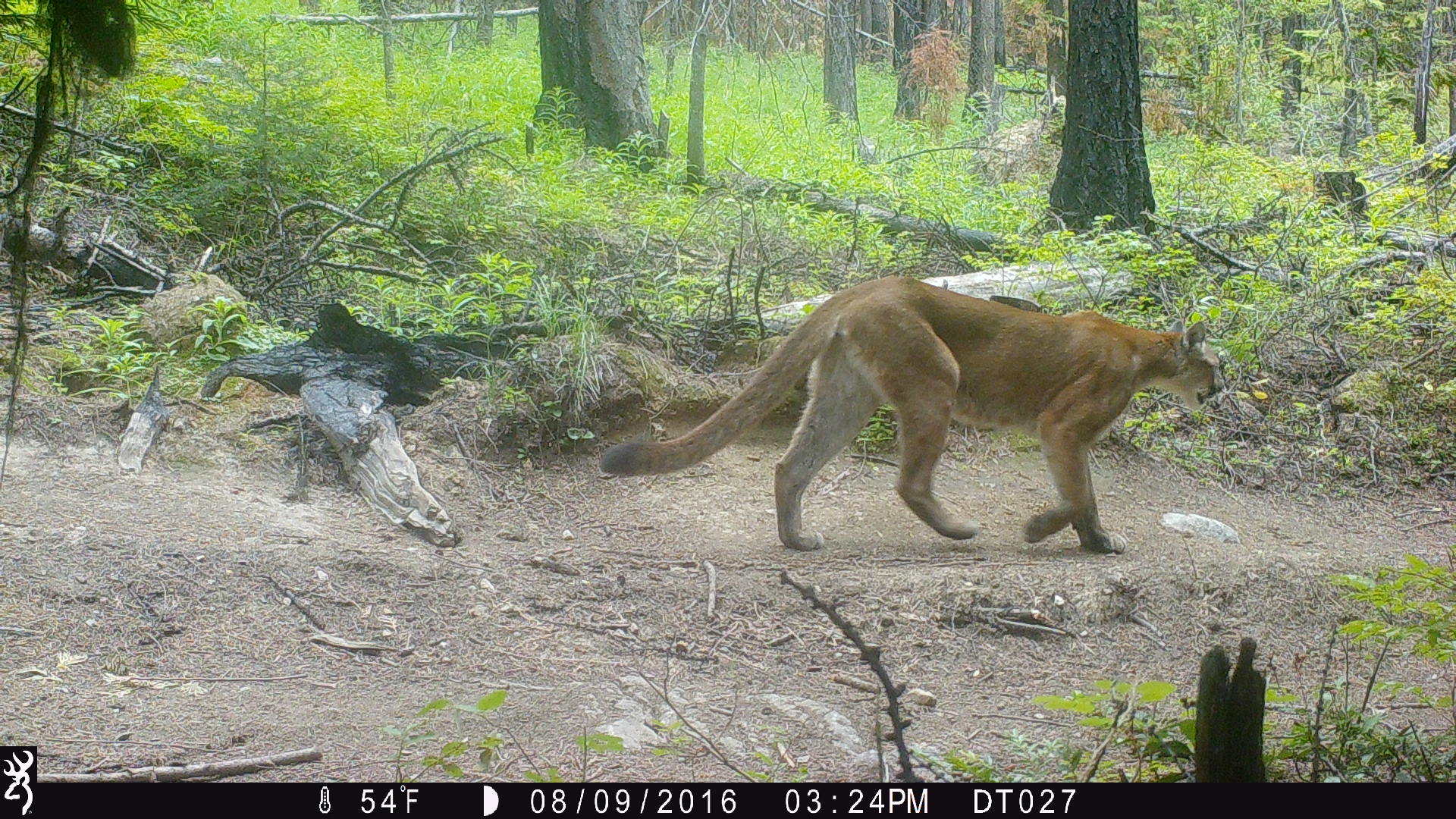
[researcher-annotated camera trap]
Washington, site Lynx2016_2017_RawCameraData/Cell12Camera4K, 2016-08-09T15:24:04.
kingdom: Animalia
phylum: Chordata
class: Mammalia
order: Carnivora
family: Felidae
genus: Puma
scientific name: Puma concolor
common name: mountain lion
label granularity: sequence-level